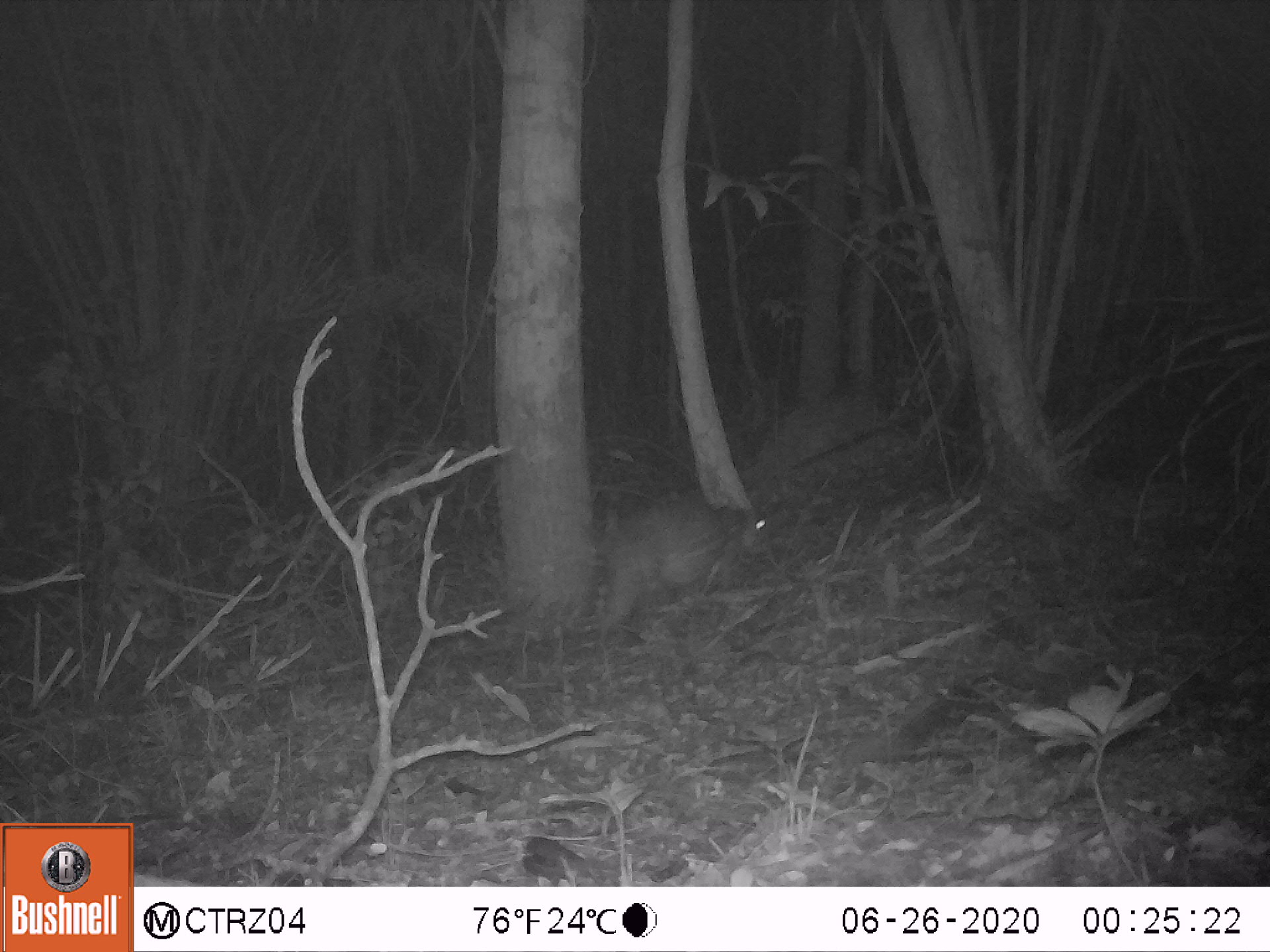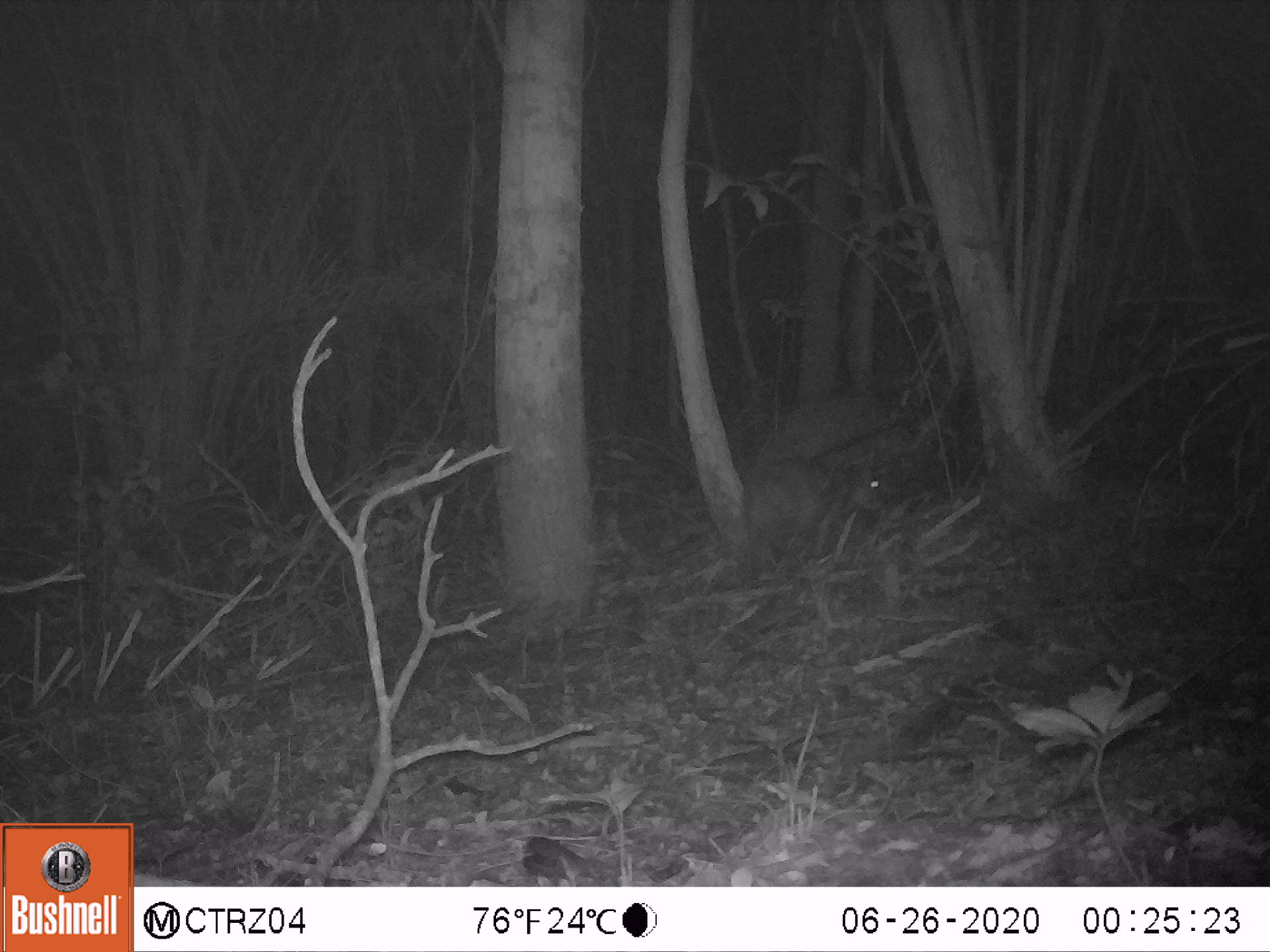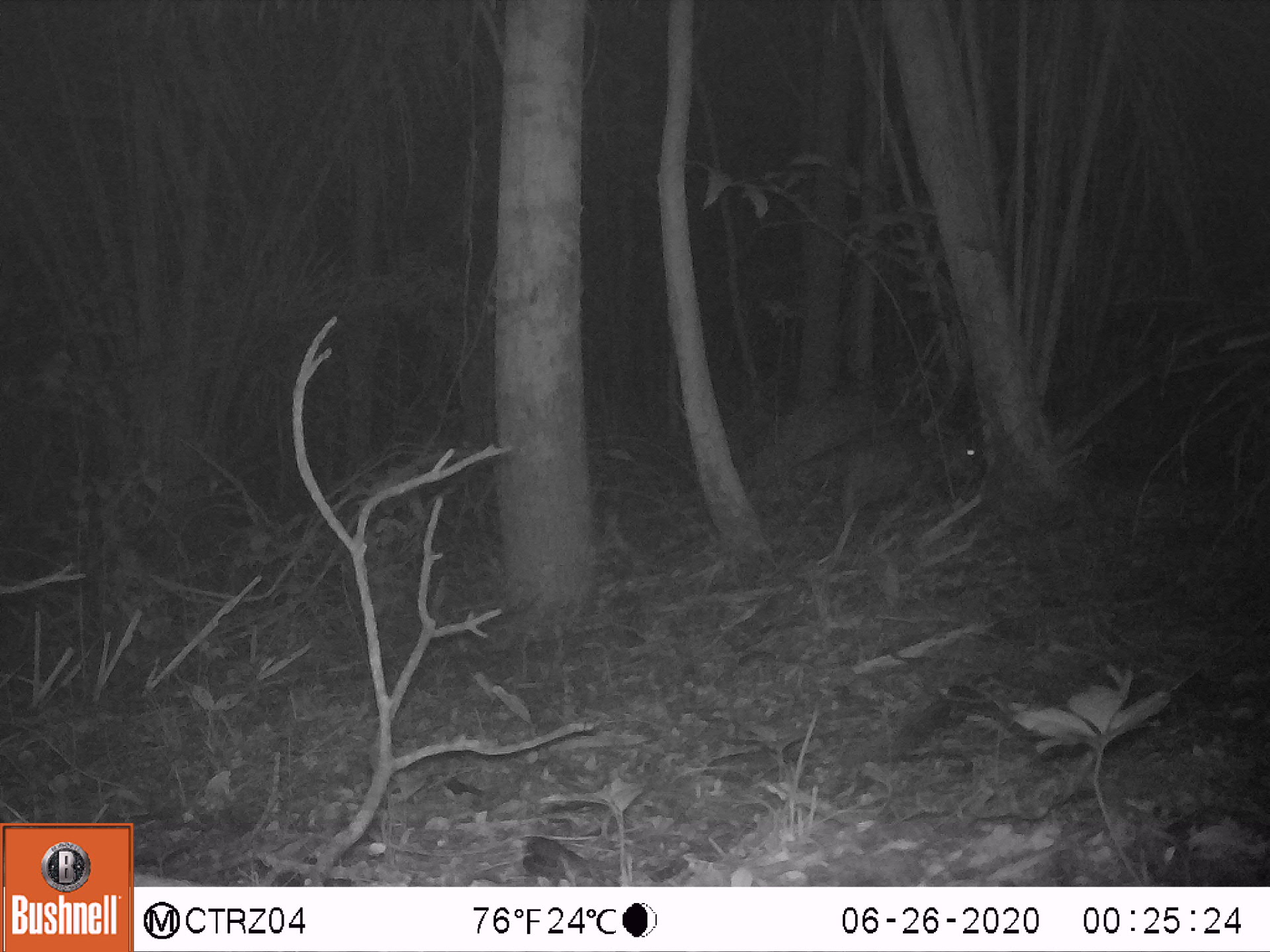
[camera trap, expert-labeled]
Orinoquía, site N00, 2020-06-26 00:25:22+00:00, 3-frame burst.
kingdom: Animalia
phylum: Chordata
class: Mammalia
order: Rodentia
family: Cuniculidae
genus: Cuniculus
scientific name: Cuniculus paca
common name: spotted paca